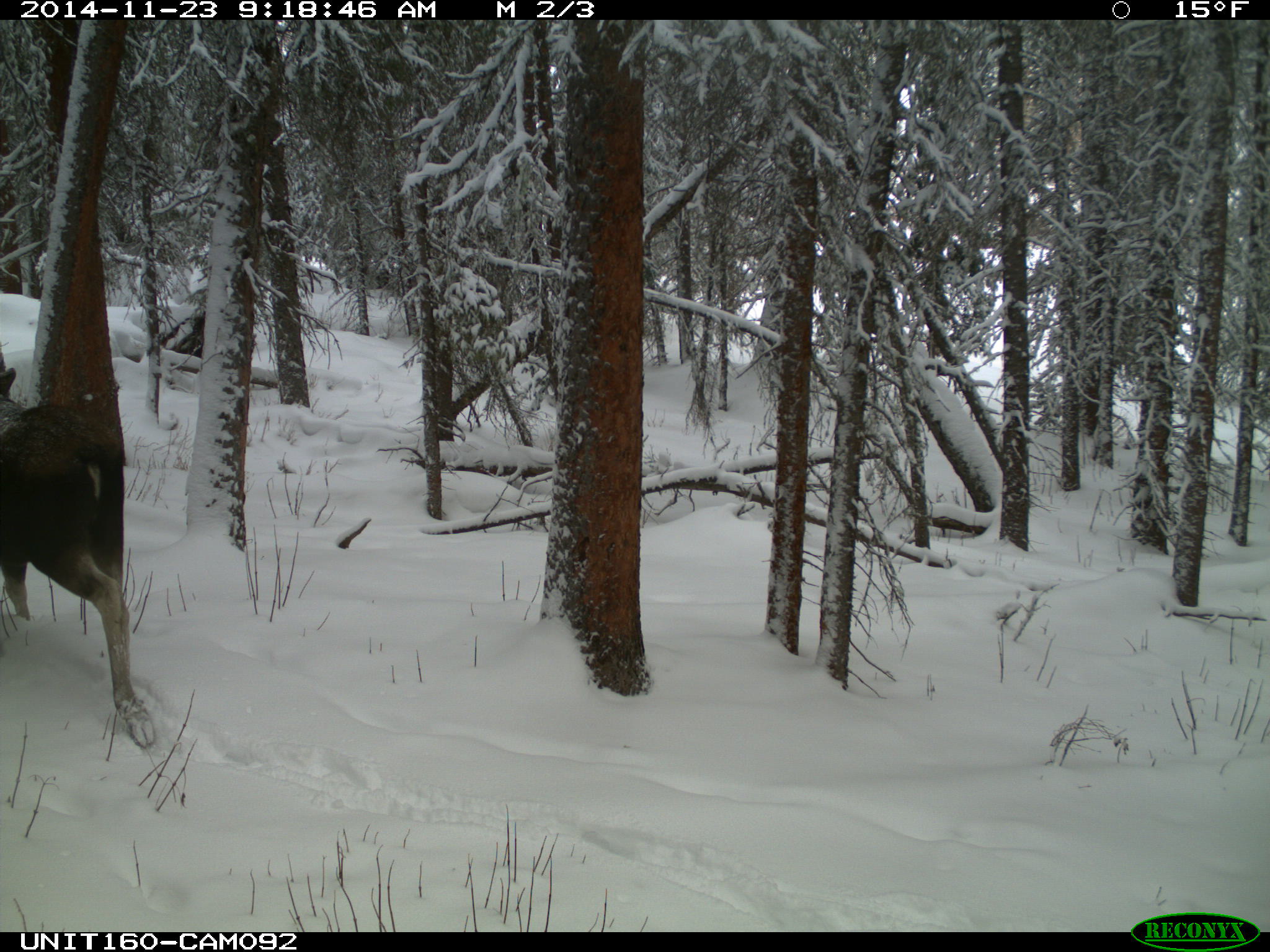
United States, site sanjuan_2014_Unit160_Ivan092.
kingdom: Animalia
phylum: Chordata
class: Mammalia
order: Artiodactyla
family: Cervidae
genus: Alces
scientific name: Alces alces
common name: moose